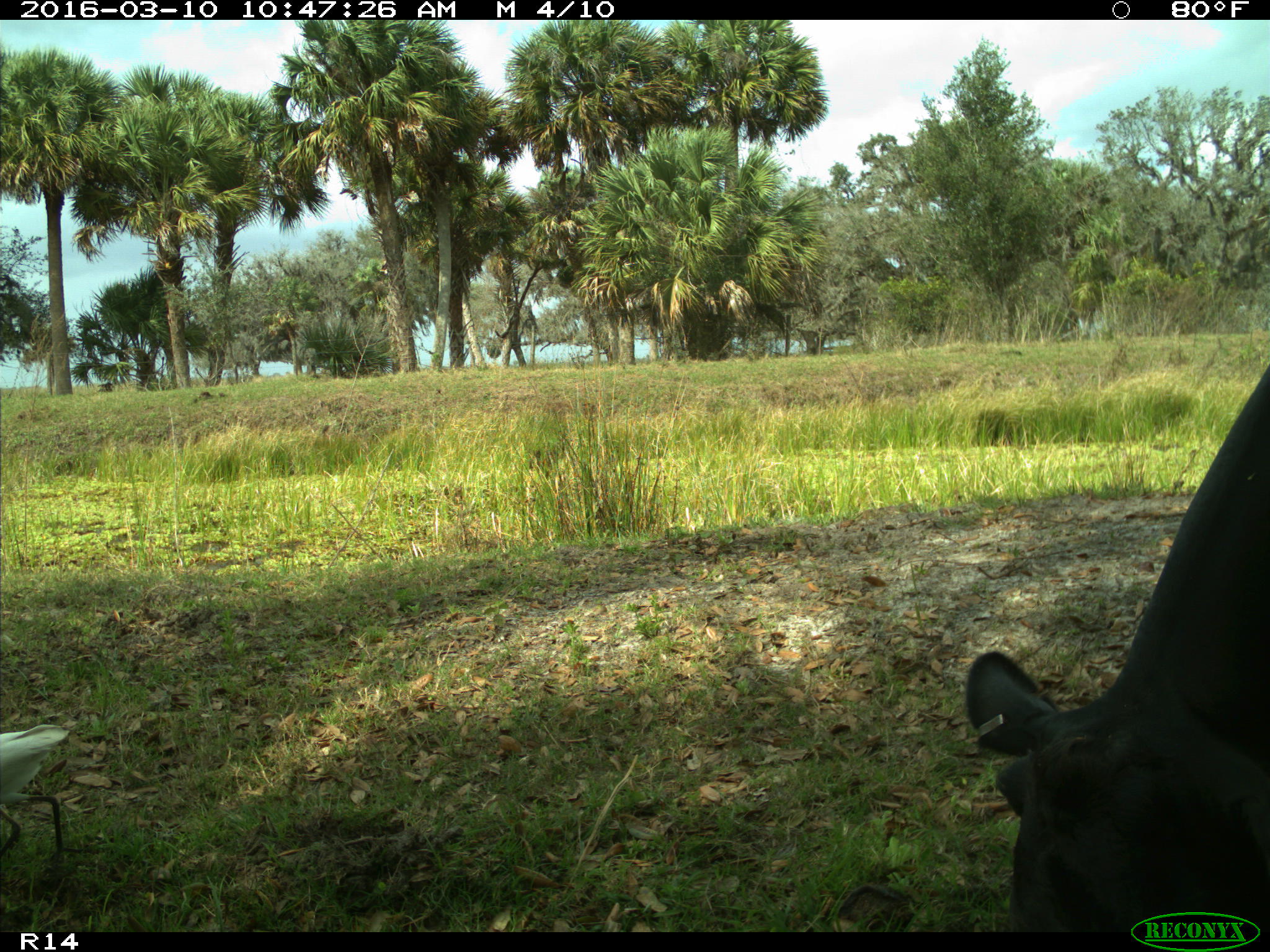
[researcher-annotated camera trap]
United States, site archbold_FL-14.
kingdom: Animalia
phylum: Chordata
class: Mammalia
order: Artiodactyla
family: Bovidae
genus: Bos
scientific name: Bos taurus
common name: domestic cow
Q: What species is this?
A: Bos taurus (domestic cow).